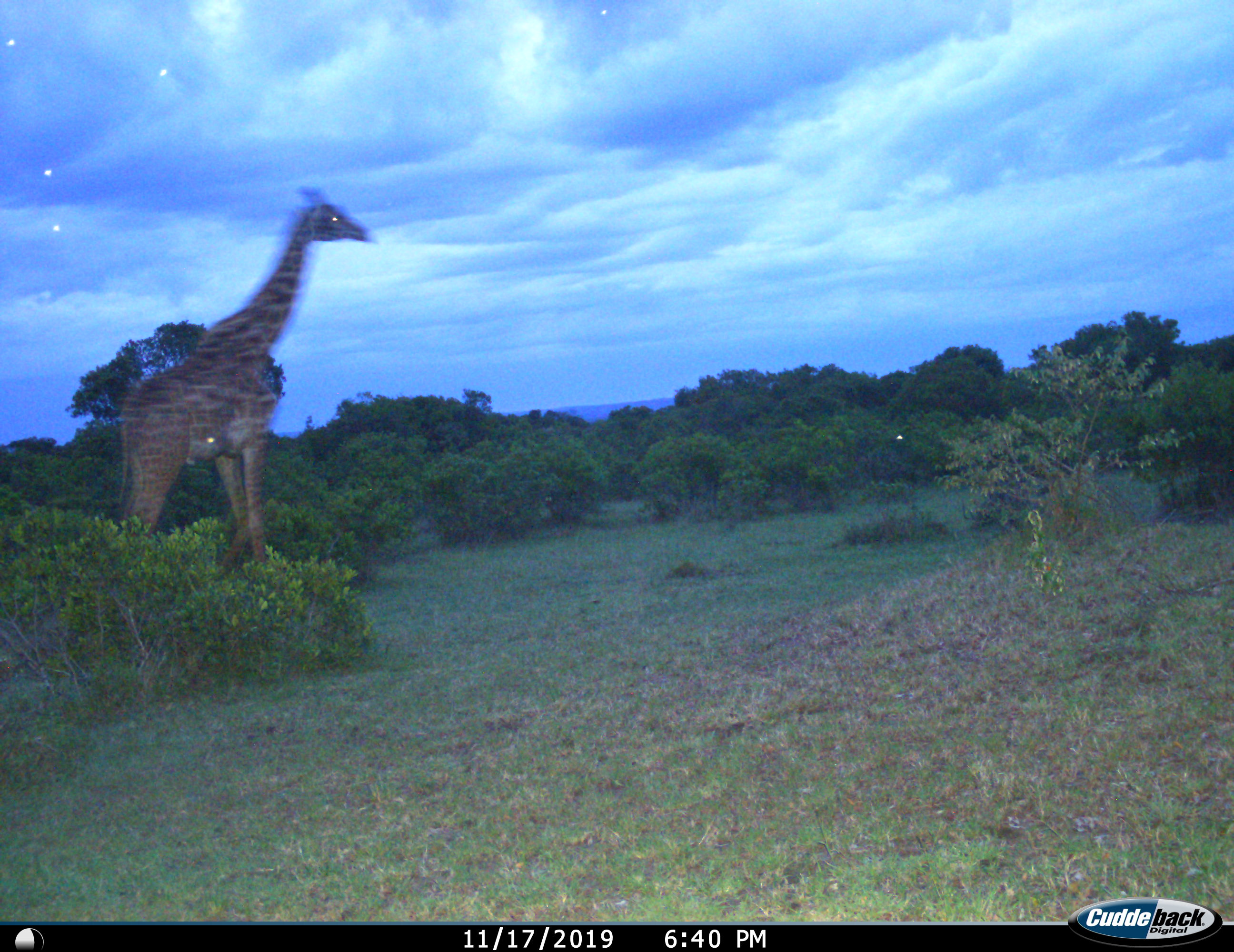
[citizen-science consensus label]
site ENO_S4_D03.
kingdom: Animalia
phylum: Chordata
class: Mammalia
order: Artiodactyla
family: Giraffidae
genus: Giraffa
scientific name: Giraffa camelopardalis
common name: giraffe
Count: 1.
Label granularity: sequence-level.